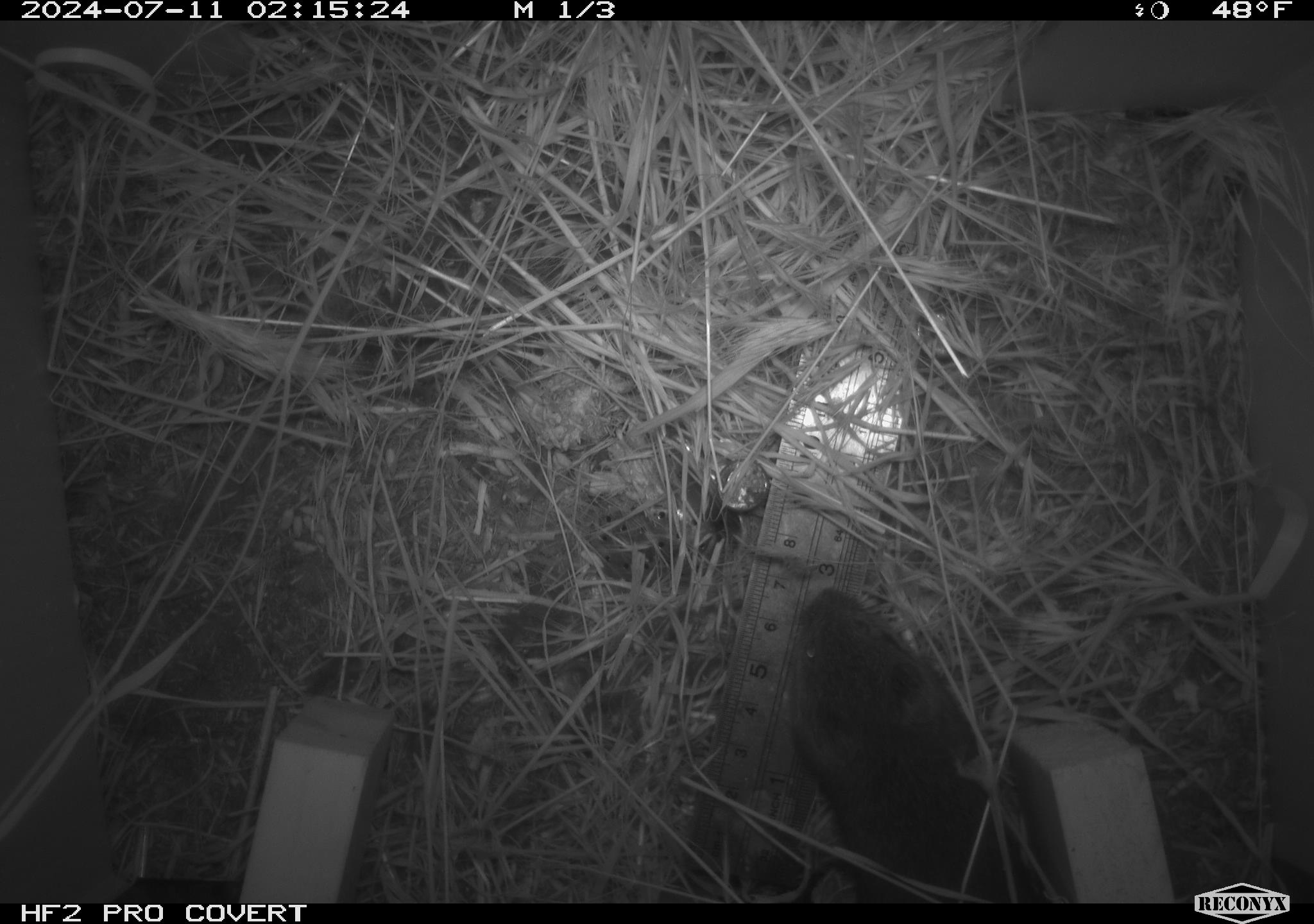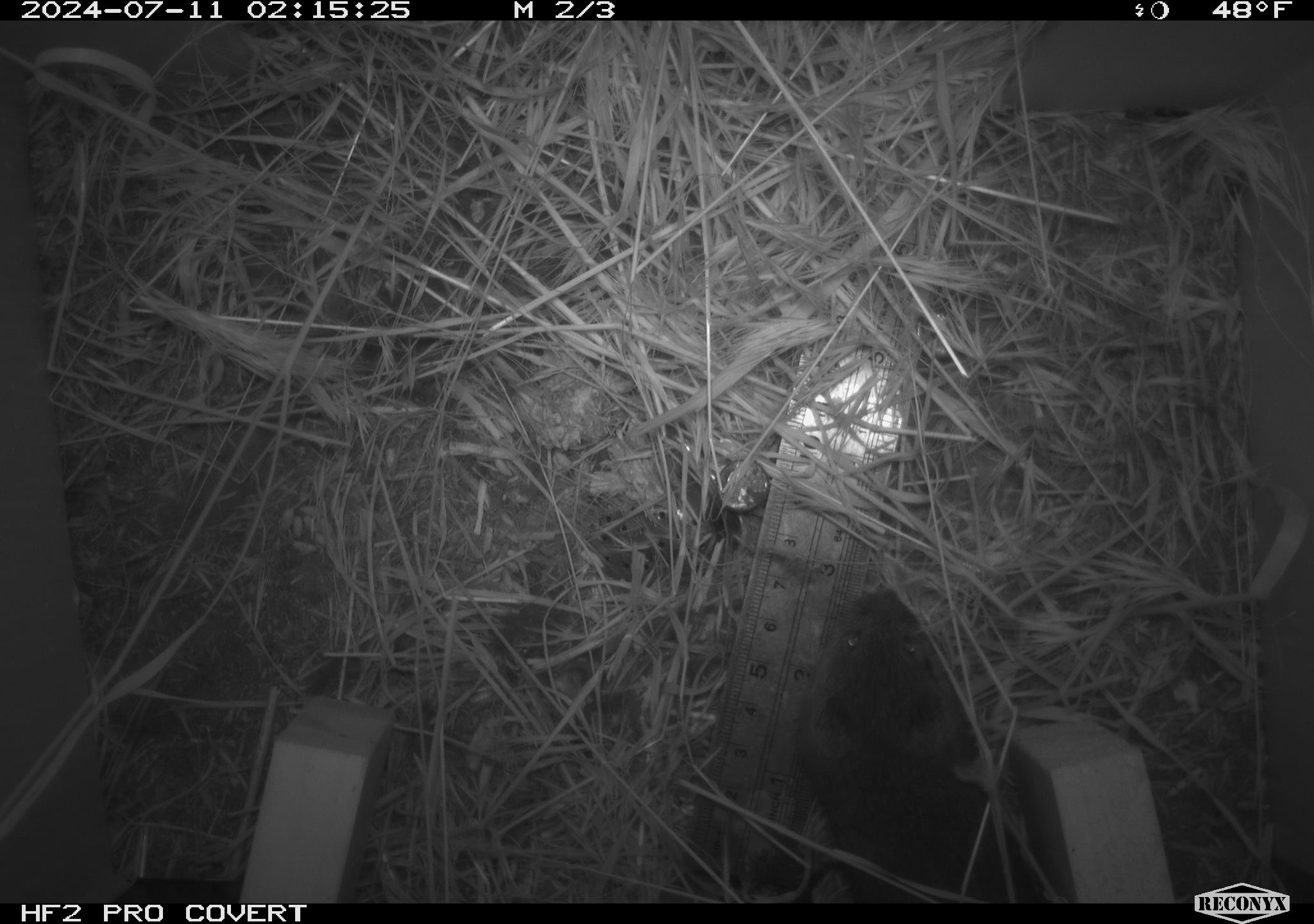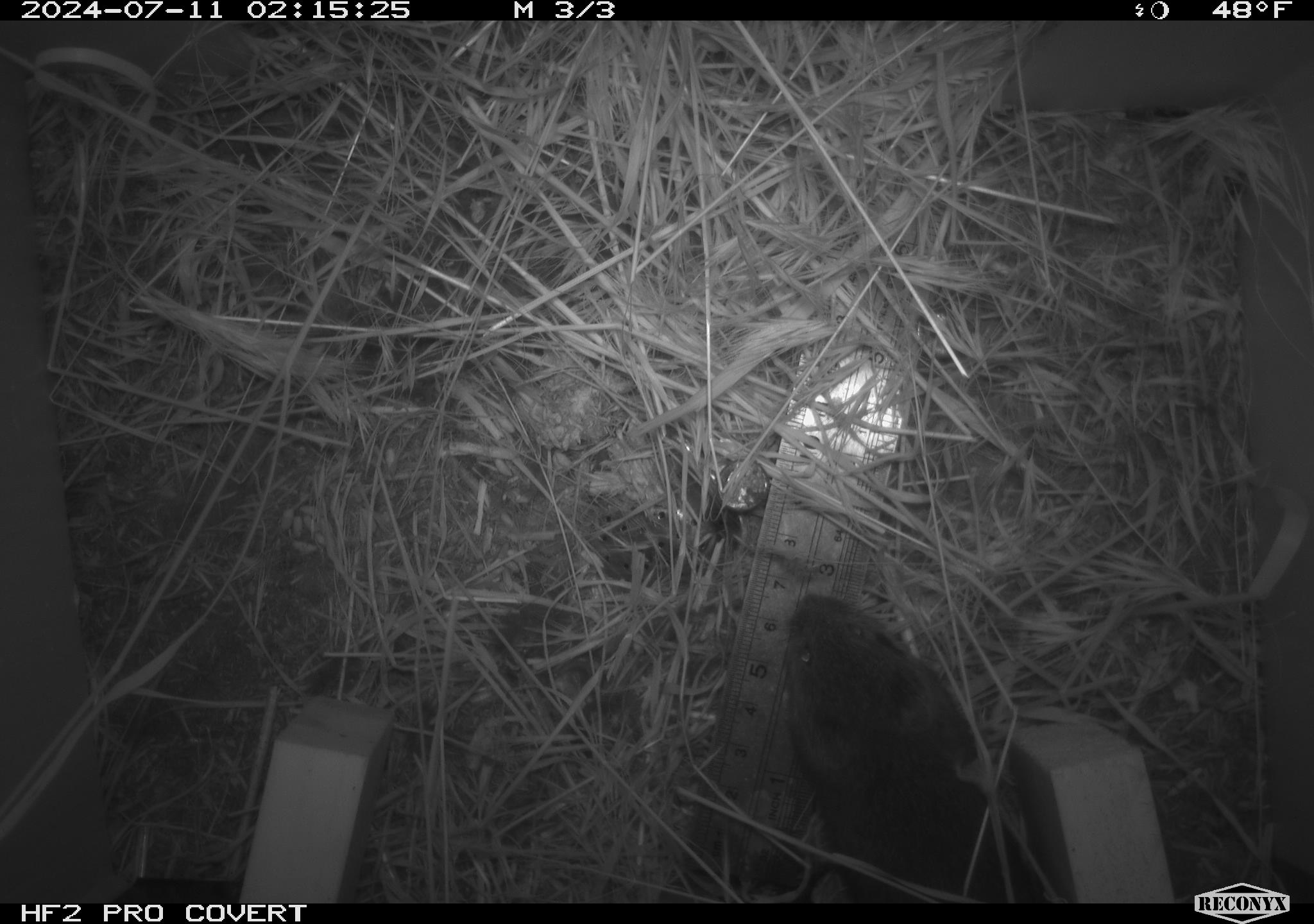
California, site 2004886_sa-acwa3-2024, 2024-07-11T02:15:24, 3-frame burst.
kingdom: Animalia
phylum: Chordata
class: Mammalia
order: Rodentia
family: Cricetidae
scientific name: Arvicolinae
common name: voles, lemmings, and muskrats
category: arvicolinae subfamily